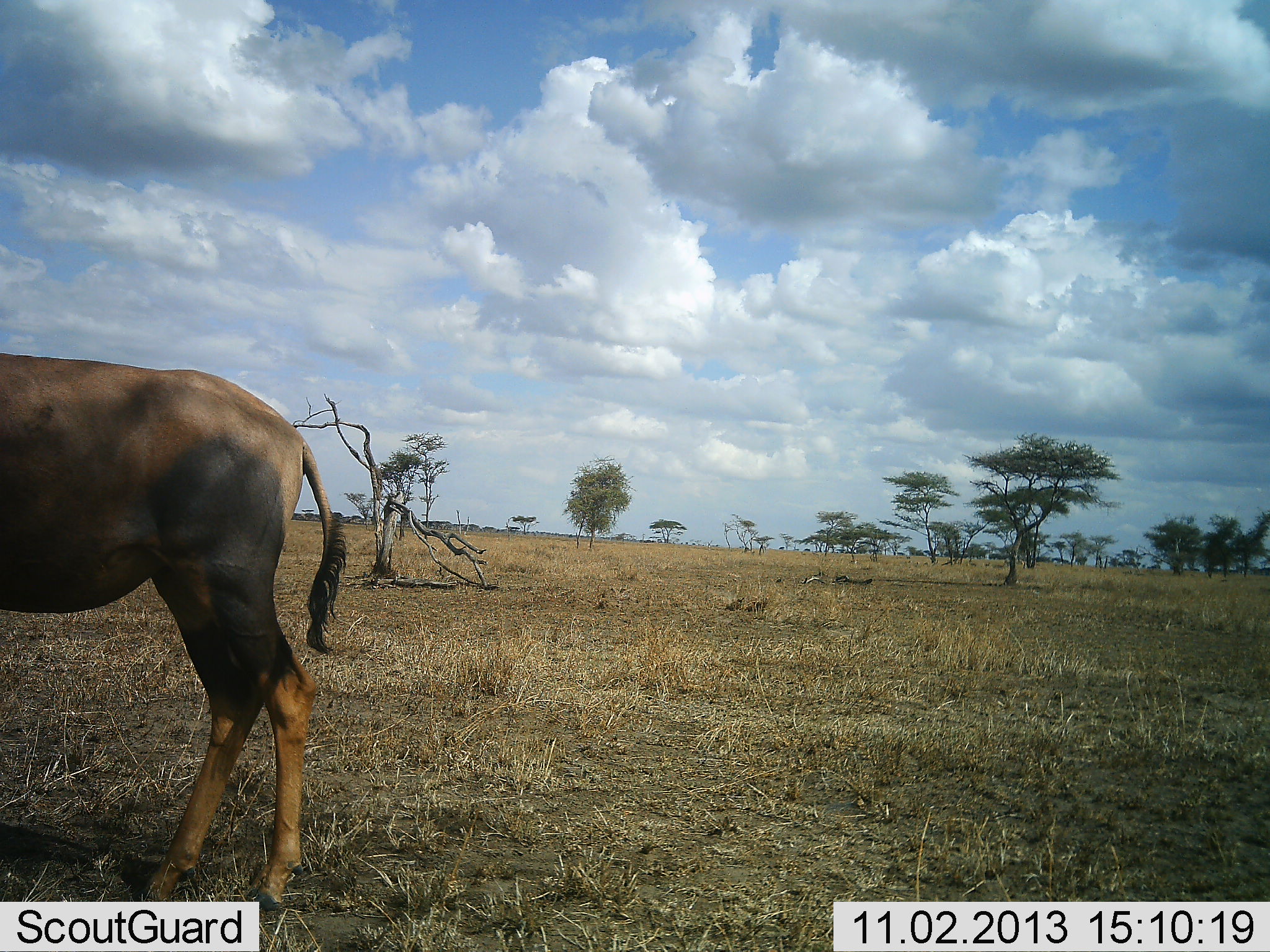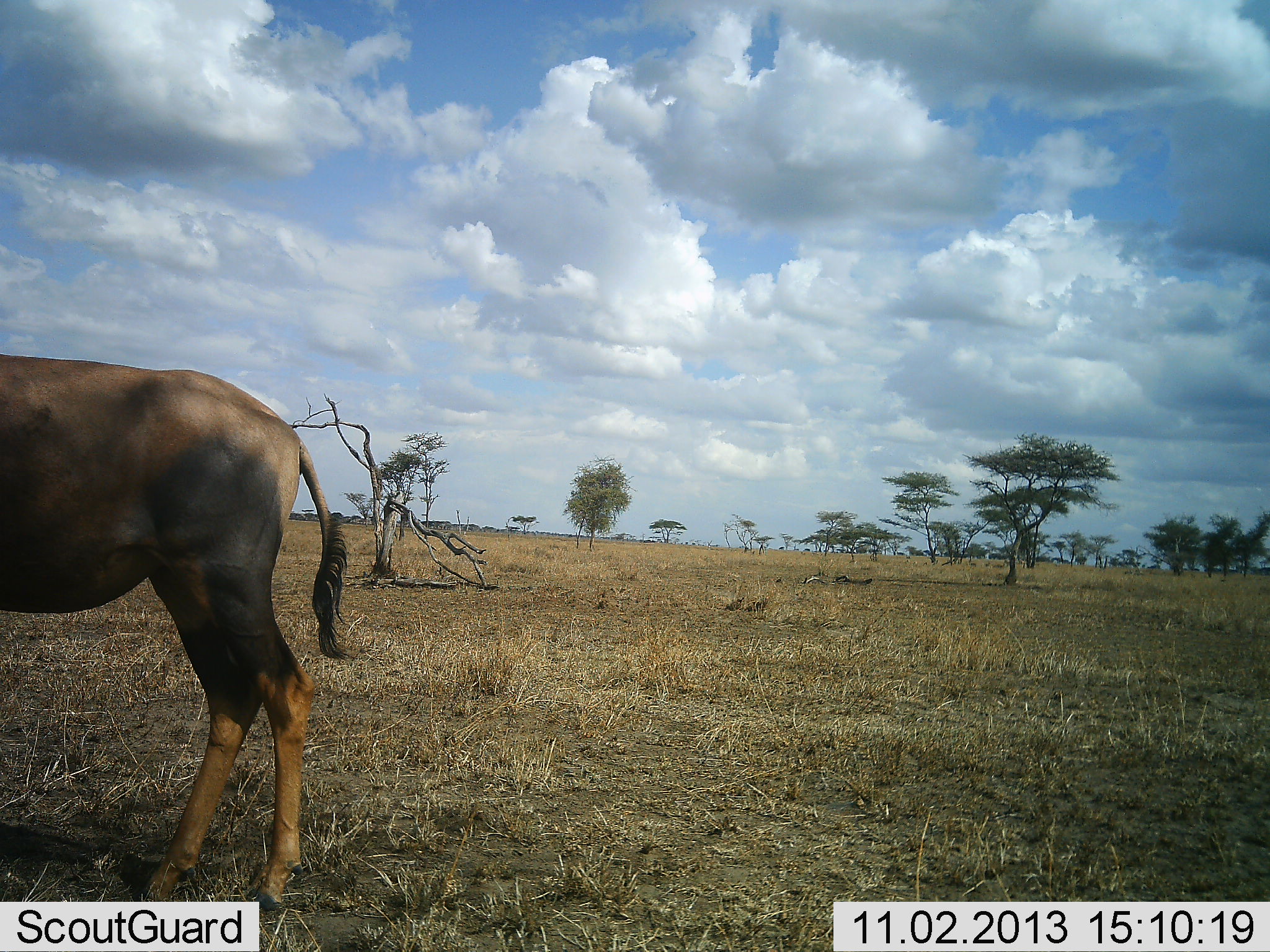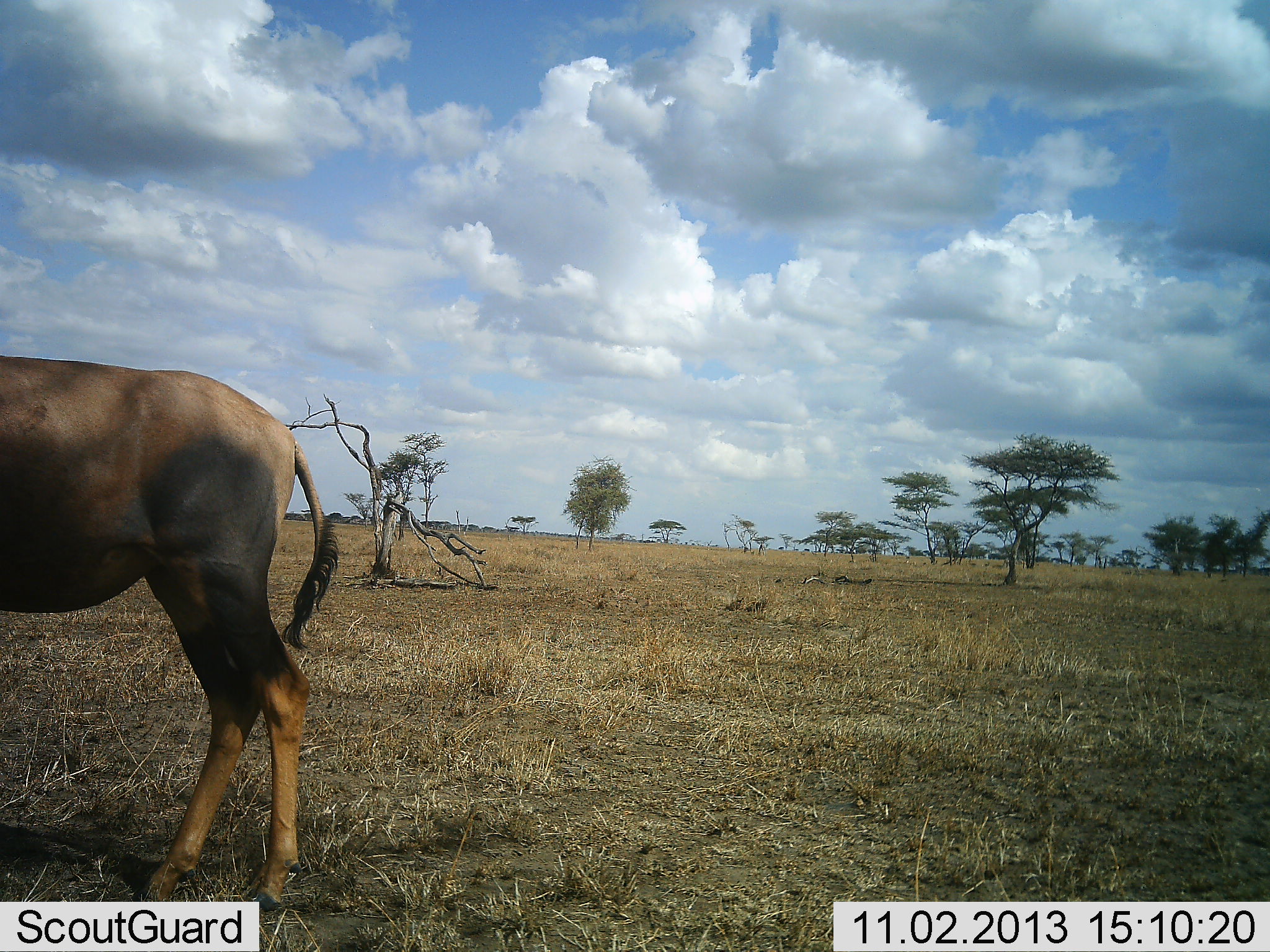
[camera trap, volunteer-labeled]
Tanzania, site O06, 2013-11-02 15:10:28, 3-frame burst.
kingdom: Animalia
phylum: Chordata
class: Mammalia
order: Artiodactyla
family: Bovidae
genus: Damaliscus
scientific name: Damaliscus lunatus jimela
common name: topi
Topi (Damaliscus lunatus jimela), count 1. Behavior (volunteer vote fractions): standing 94%, resting 0%, moving 0%, interacting 0%. Young present (vote fraction): 0%. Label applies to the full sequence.